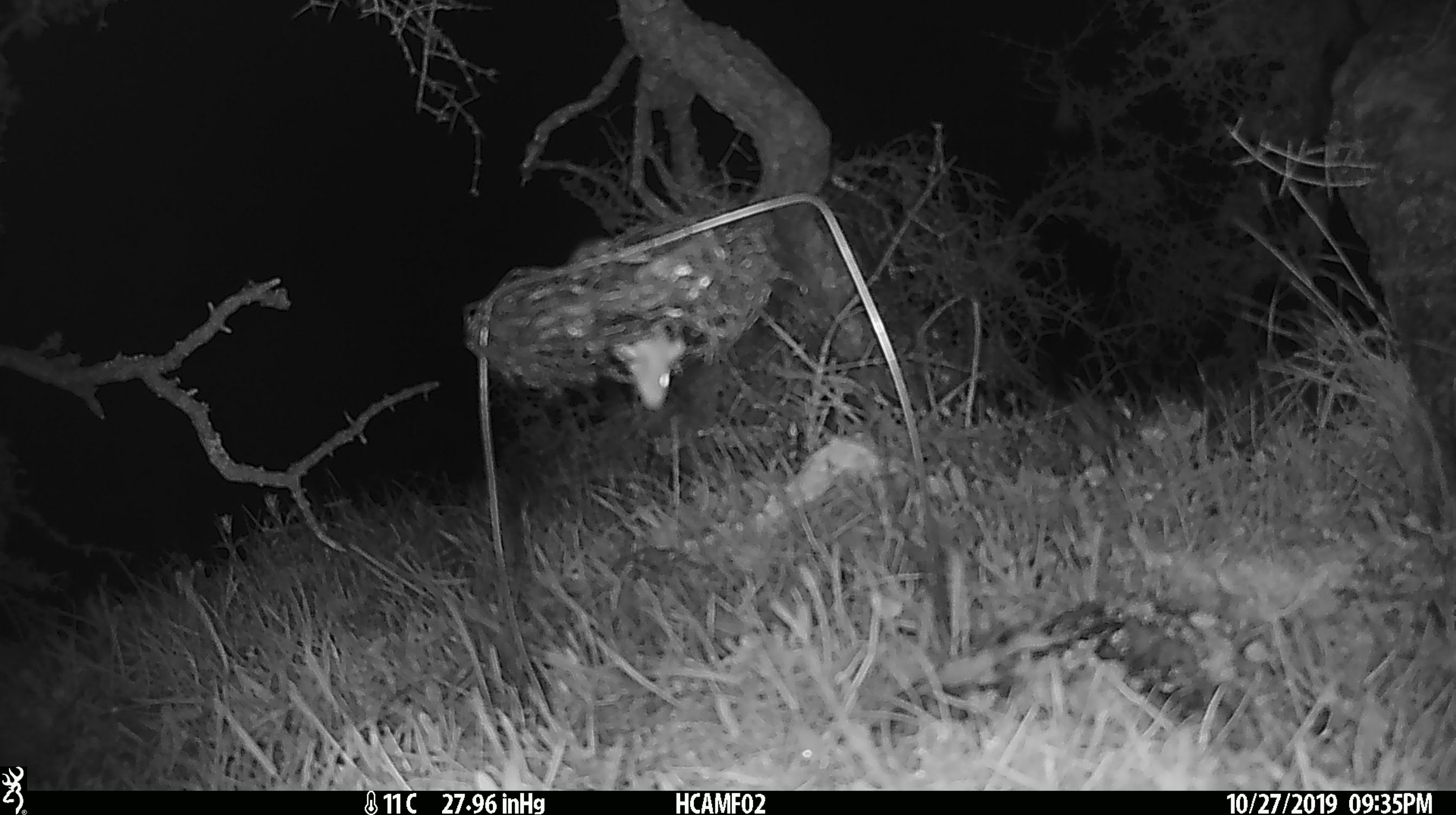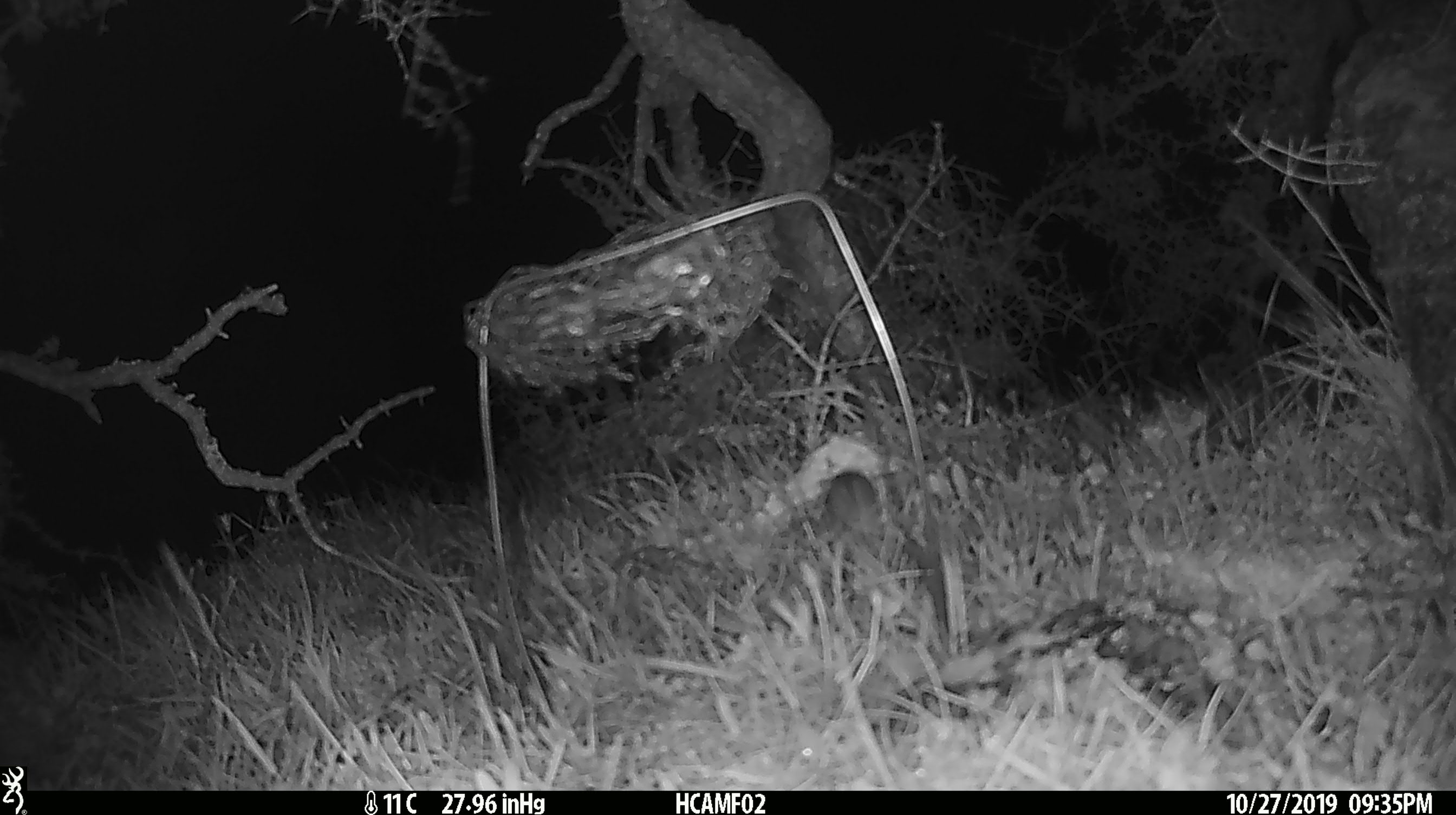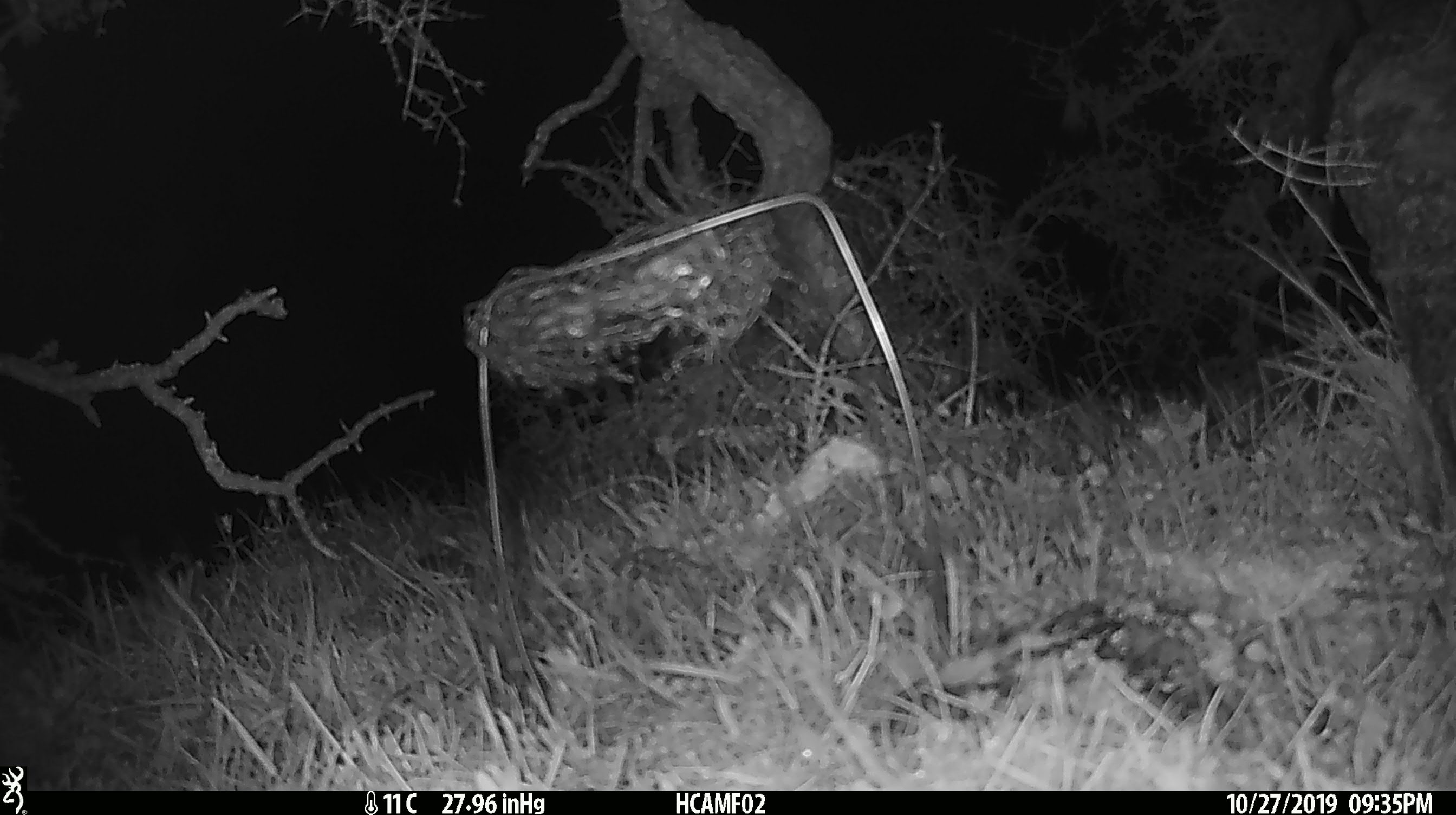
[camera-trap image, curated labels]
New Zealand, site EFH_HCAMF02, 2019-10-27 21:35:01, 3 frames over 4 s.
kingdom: Animalia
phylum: Chordata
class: Mammalia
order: Rodentia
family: Muridae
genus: Mus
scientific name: Mus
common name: mouse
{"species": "mouse (Mus)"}